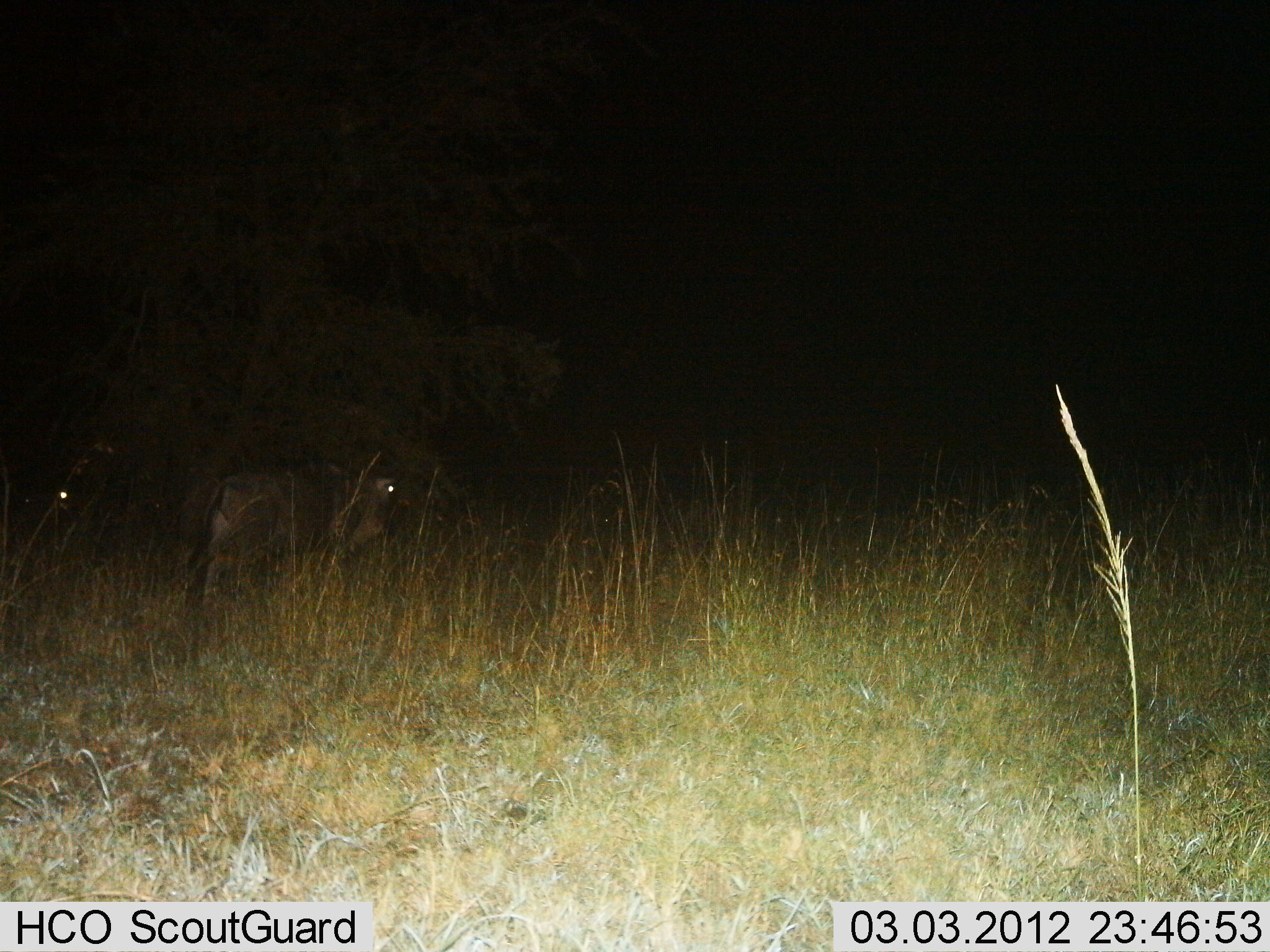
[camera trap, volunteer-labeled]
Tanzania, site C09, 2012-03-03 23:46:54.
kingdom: Animalia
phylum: Chordata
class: Mammalia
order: Artiodactyla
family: Bovidae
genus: Connochaetes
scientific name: Connochaetes taurinus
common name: blue wildebeest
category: wildebeest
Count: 2.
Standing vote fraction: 69%.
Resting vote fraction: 0%.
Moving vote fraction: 31%.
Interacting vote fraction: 0%.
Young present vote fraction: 0%.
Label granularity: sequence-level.